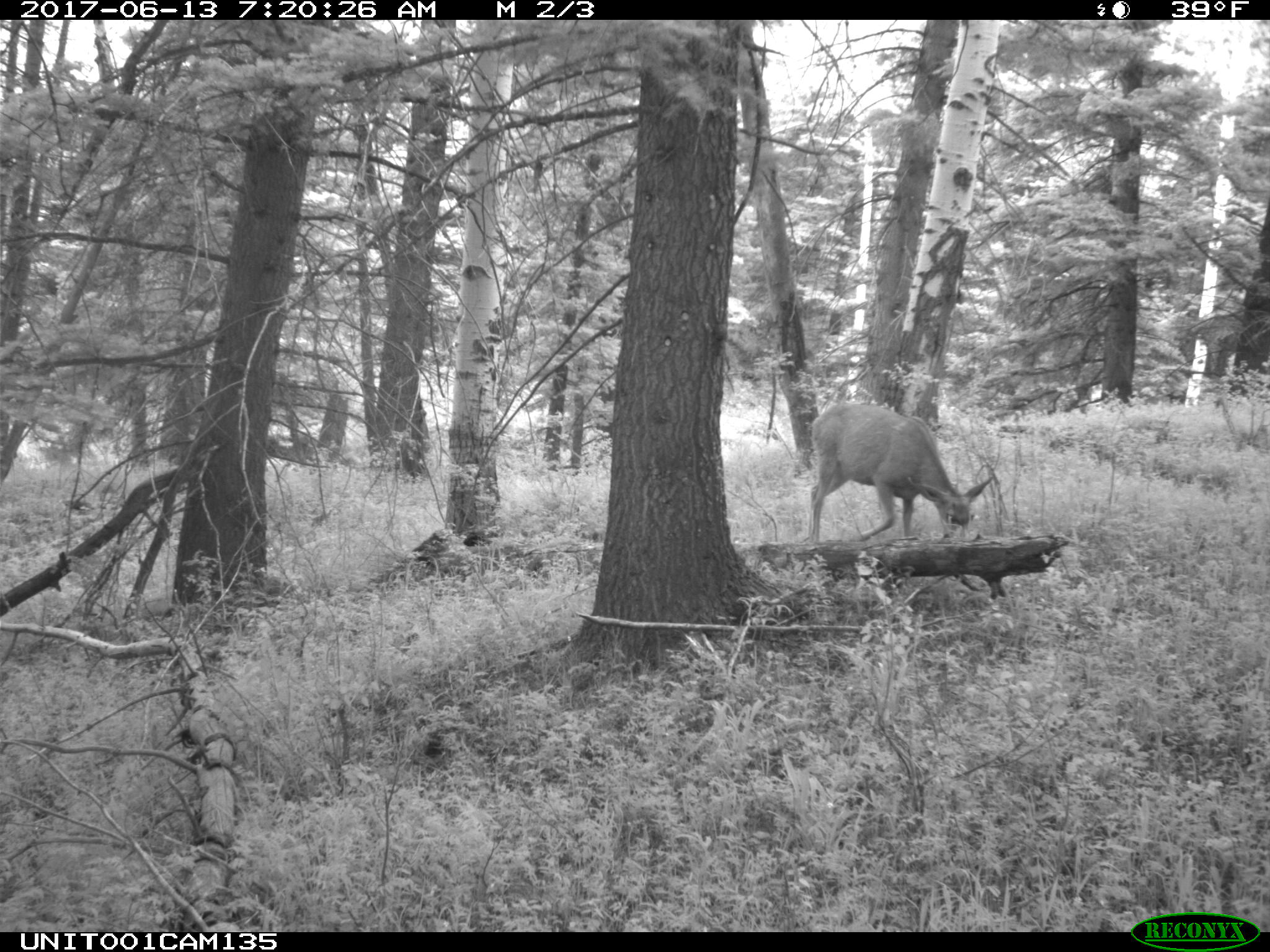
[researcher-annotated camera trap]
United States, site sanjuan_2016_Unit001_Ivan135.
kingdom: Animalia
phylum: Chordata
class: Mammalia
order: Artiodactyla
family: Cervidae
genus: Odocoileus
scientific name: Odocoileus hemionus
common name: mule deer